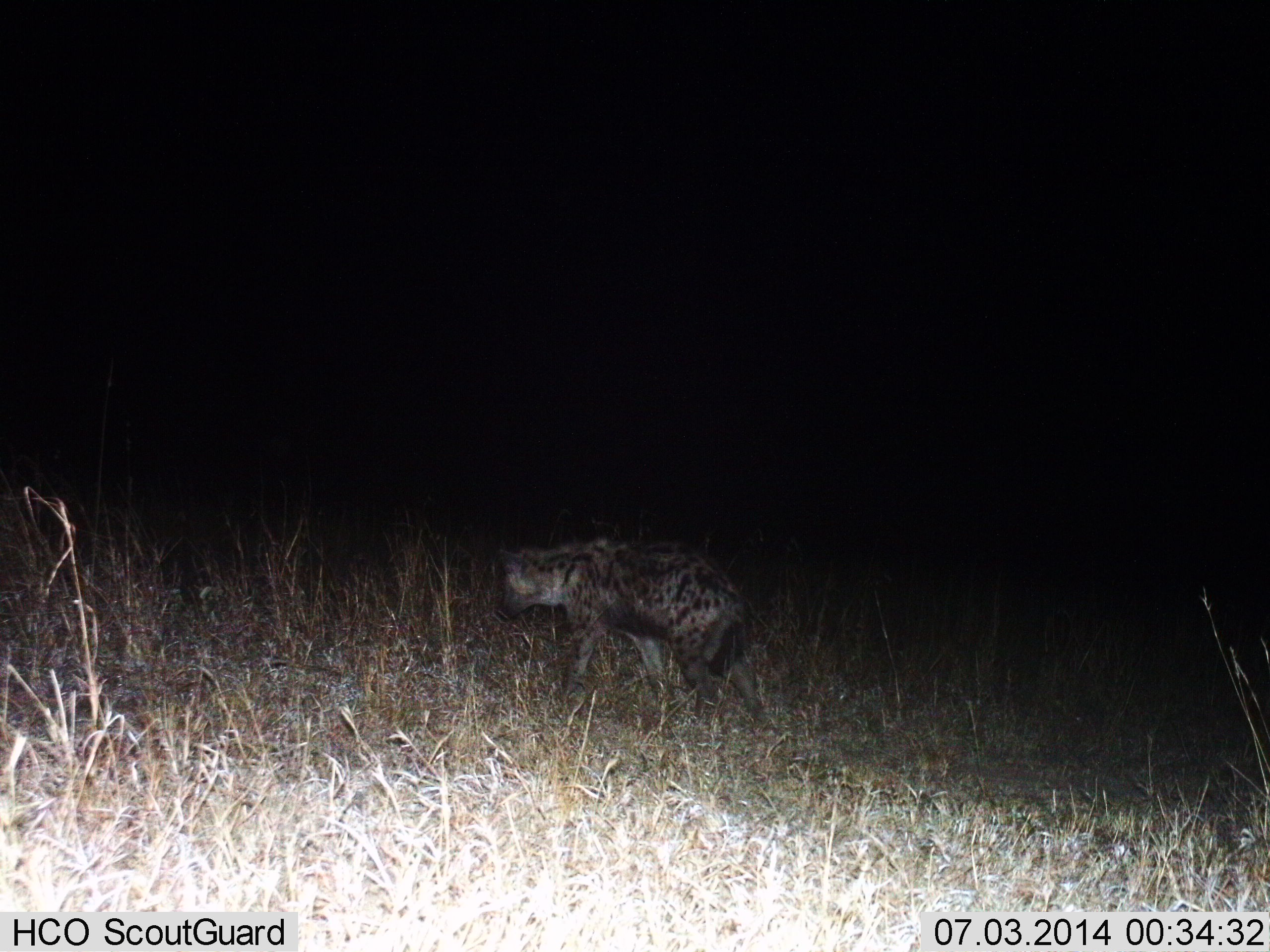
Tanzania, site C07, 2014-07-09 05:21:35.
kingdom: Animalia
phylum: Chordata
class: Mammalia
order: Carnivora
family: Hyaenidae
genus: Crocuta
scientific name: Crocuta crocuta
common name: spotted hyena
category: hyenaspotted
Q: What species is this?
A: Hyenaspotted (spotted hyena) (Crocuta crocuta).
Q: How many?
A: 1.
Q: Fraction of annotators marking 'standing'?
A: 30%.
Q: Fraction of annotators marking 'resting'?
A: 0%.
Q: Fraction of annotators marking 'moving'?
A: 70%.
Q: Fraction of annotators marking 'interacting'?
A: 0%.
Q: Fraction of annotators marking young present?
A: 0%.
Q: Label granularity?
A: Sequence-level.